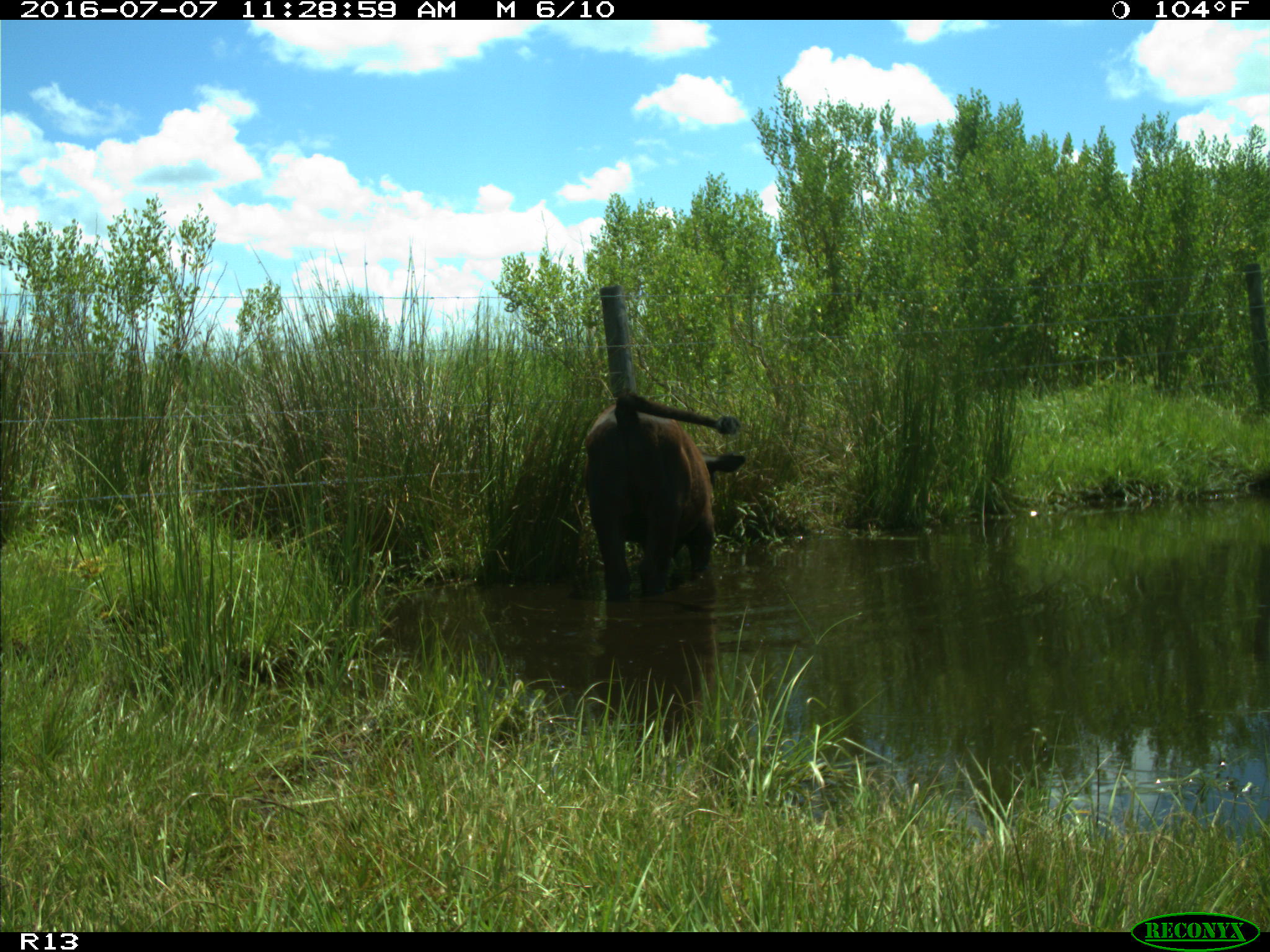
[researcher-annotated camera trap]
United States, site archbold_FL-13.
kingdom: Animalia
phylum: Chordata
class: Mammalia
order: Artiodactyla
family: Bovidae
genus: Bos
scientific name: Bos taurus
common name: domestic cow